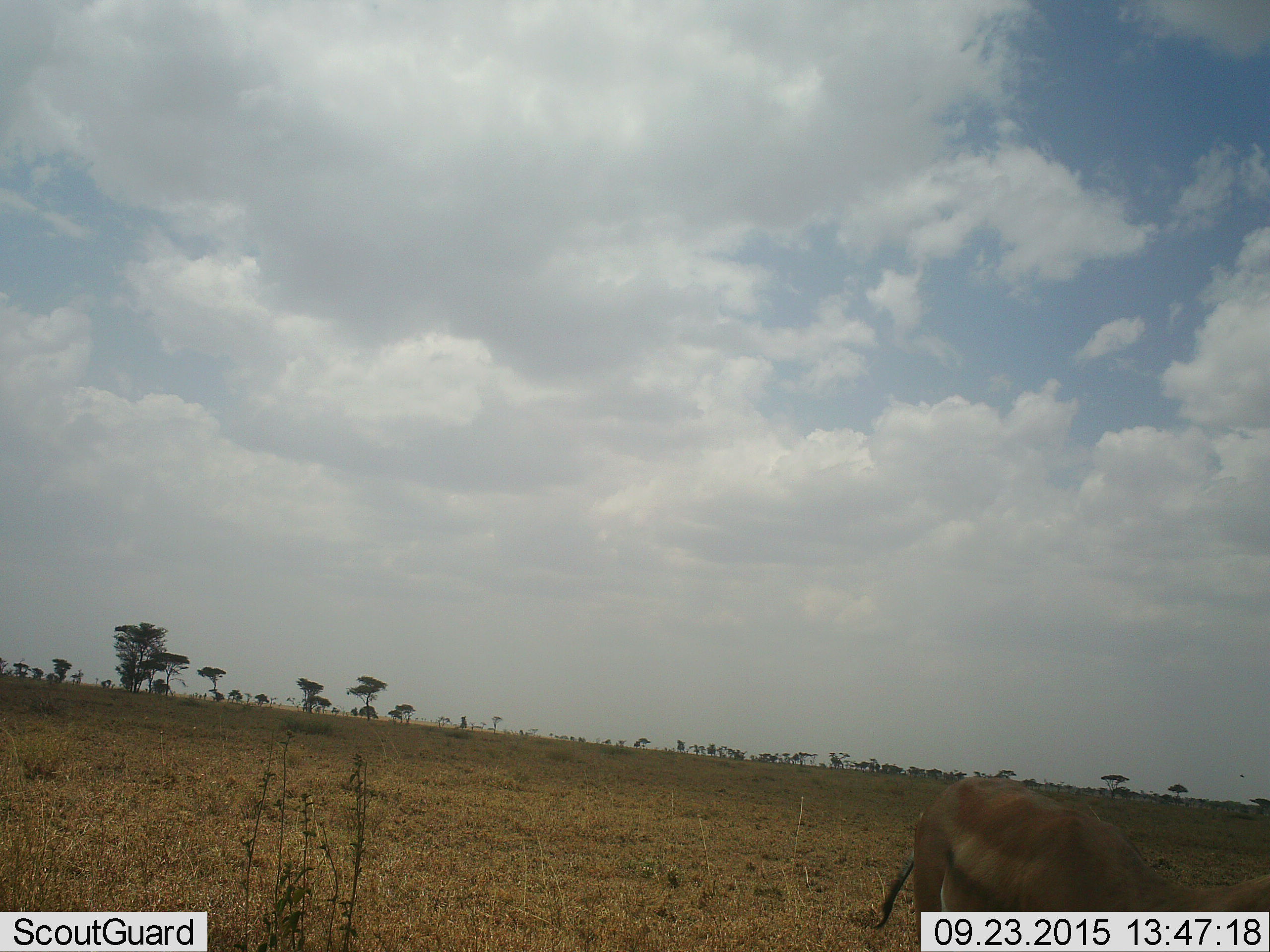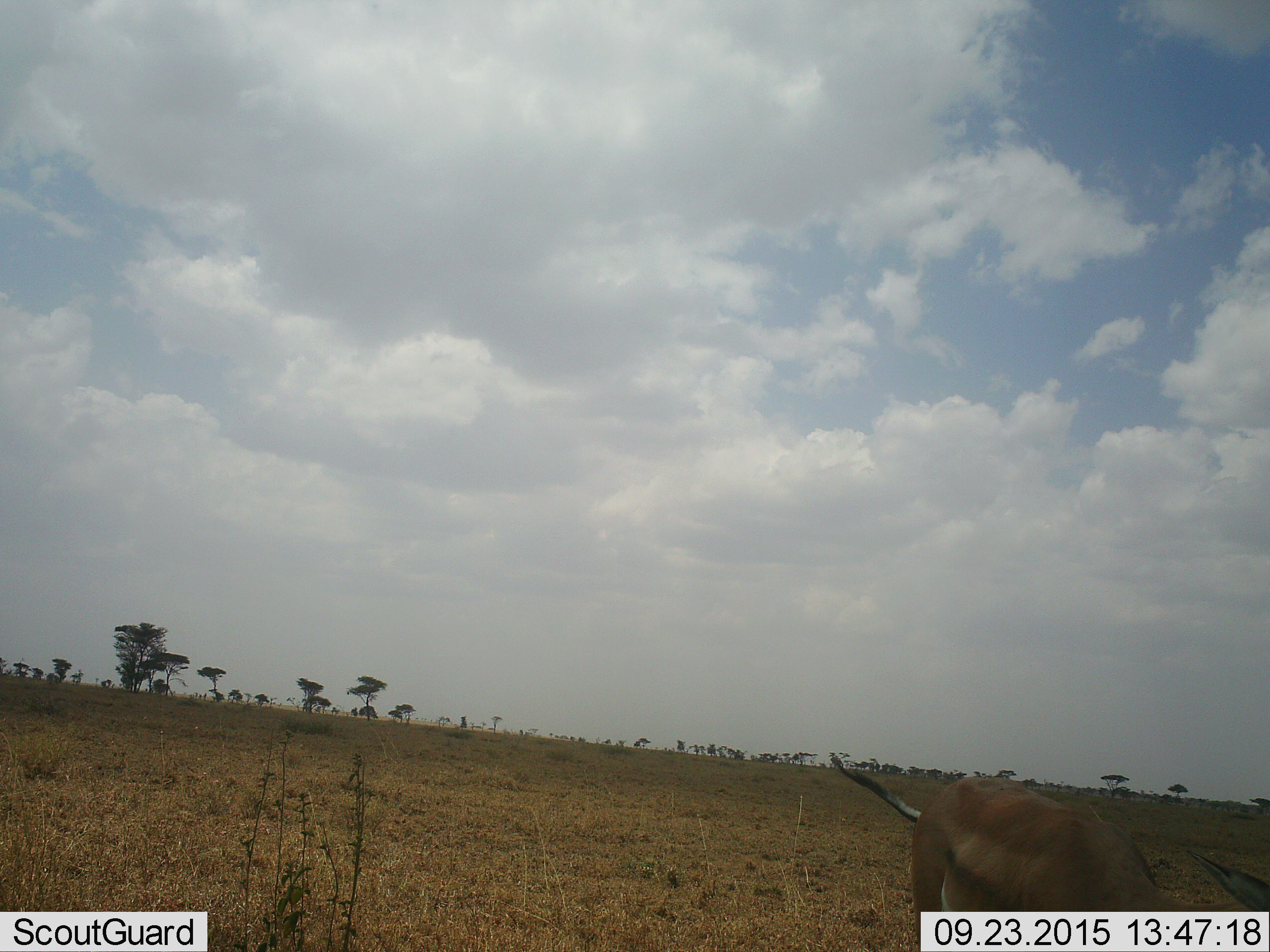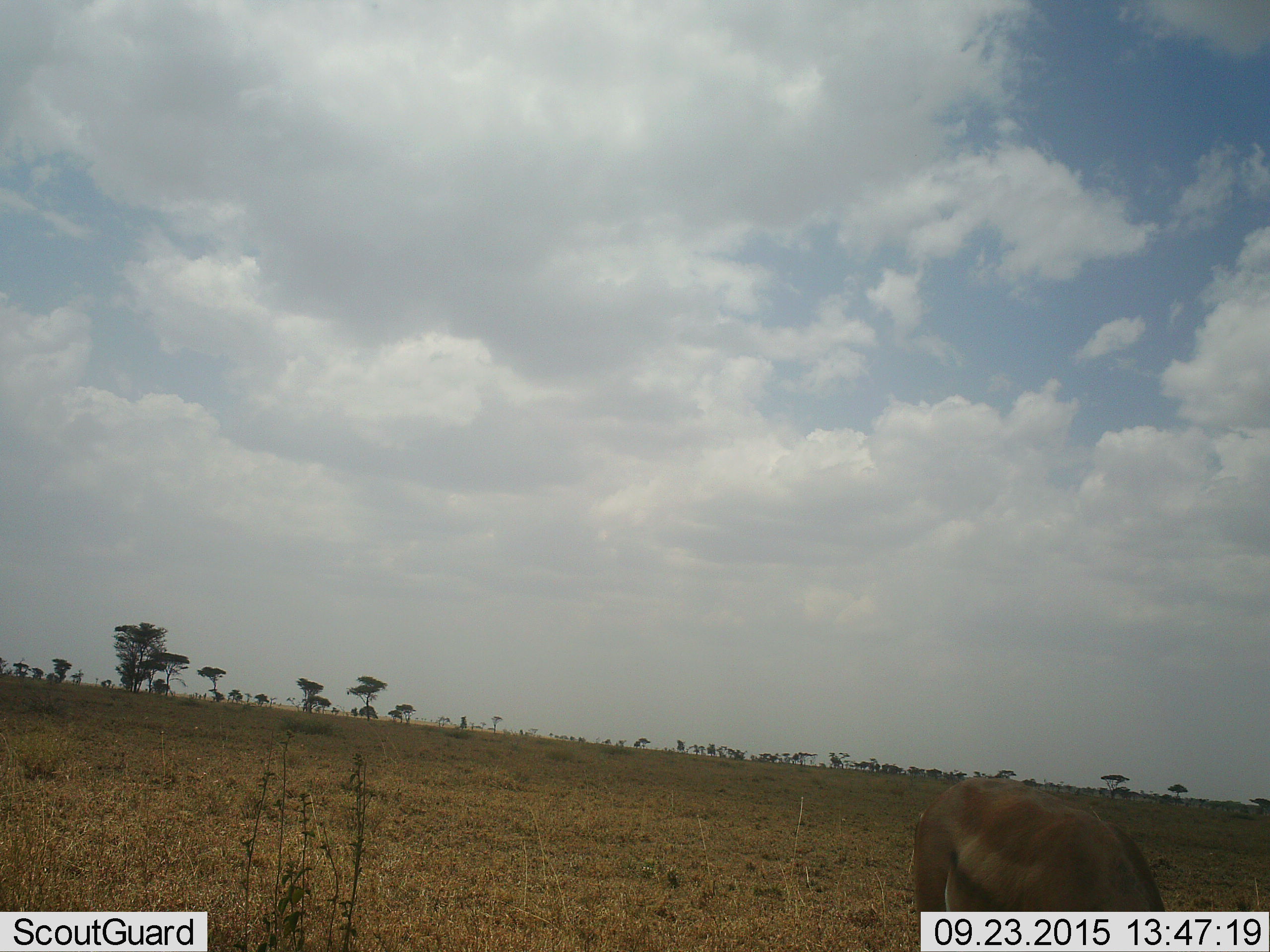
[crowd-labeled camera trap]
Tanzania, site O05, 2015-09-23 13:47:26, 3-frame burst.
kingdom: Animalia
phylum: Chordata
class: Mammalia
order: Artiodactyla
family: Bovidae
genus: Eudorcas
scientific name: Eudorcas thomsonii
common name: thomson's gazelle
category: gazellethomsons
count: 1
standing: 67%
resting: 0%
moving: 0%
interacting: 0%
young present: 0%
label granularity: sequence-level